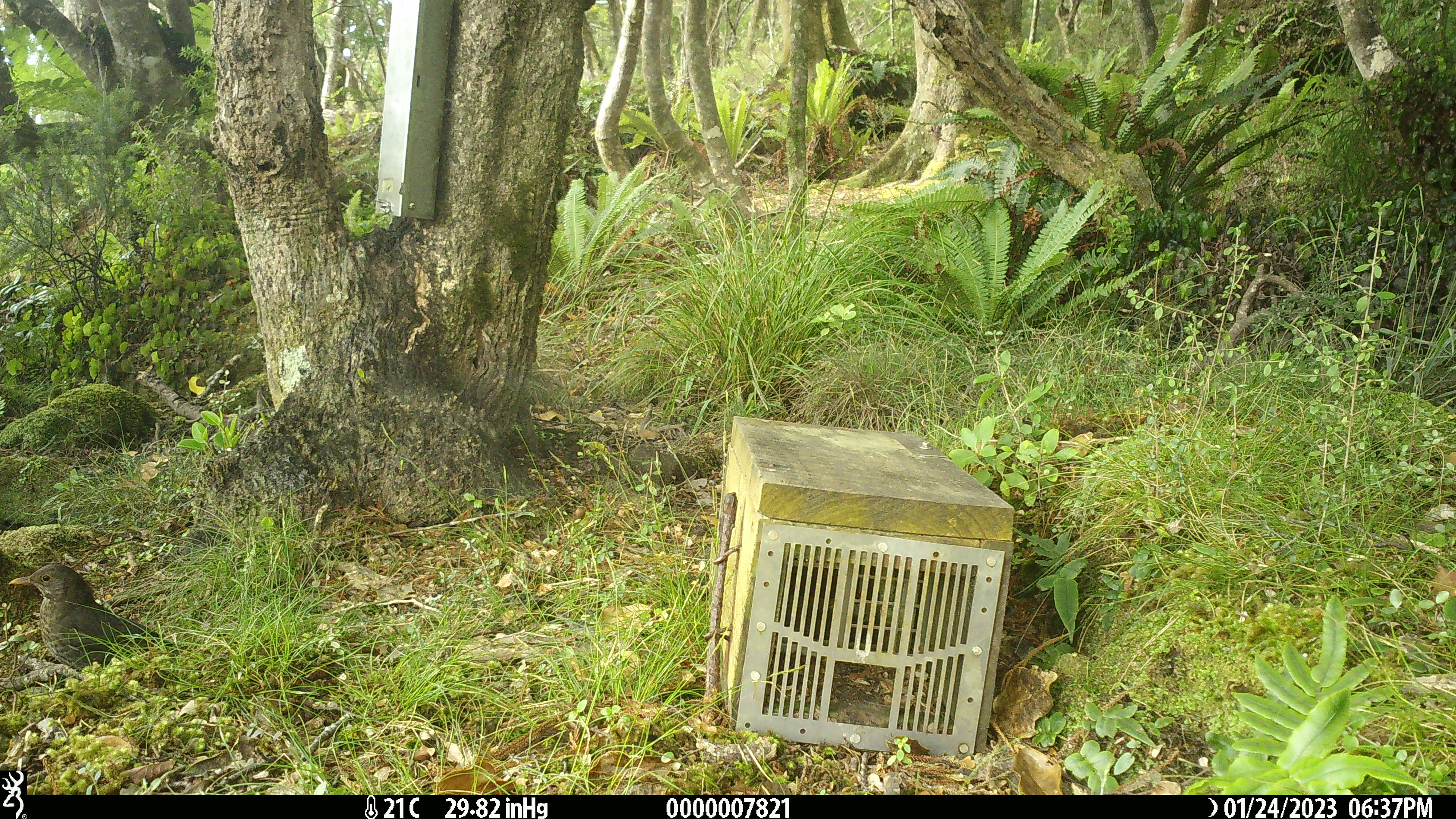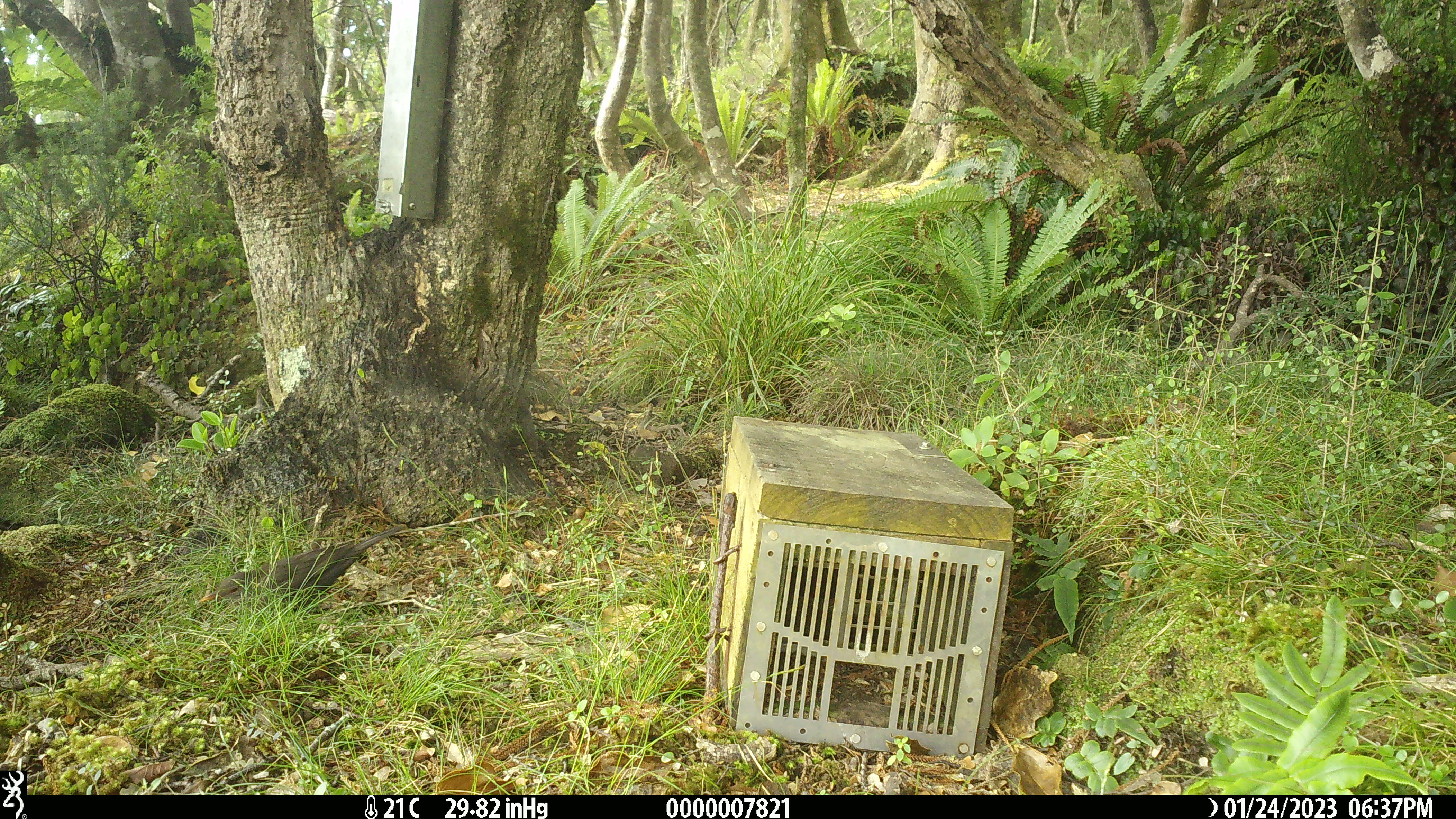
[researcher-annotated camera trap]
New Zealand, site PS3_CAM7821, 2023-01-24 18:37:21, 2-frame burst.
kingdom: Animalia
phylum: Chordata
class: Aves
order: Passeriformes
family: Turdidae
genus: Turdus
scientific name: Turdus merula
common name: eurasian blackbird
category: blackbird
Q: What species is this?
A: Blackbird (eurasian blackbird) (Turdus merula).